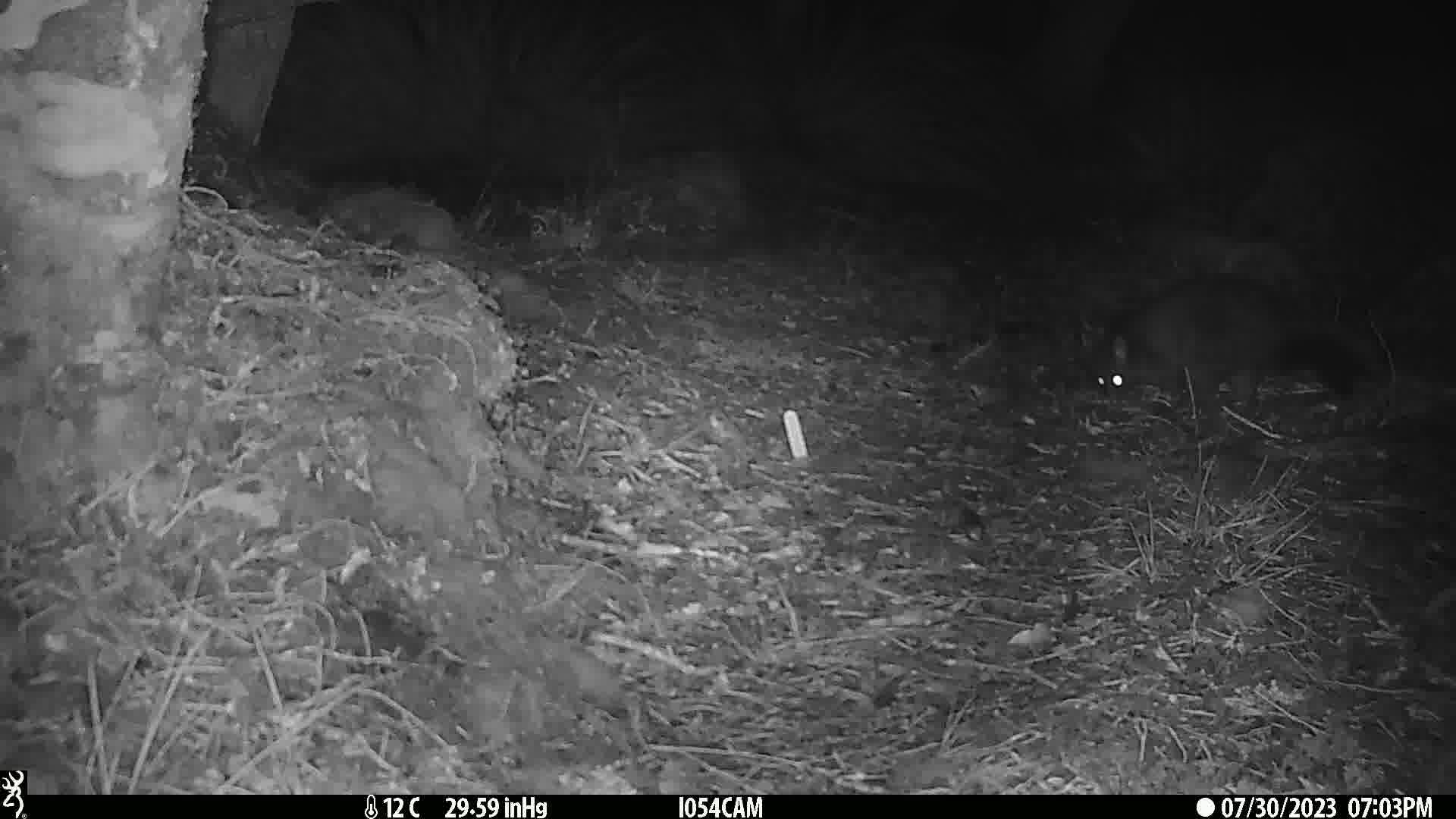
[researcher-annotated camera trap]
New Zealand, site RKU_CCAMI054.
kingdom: Animalia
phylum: Chordata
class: Mammalia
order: Diprotodontia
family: Phalangeridae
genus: Trichosurus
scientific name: Trichosurus vulpecula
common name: common brushtail possum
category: possum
Possum (common brushtail possum) (Trichosurus vulpecula).